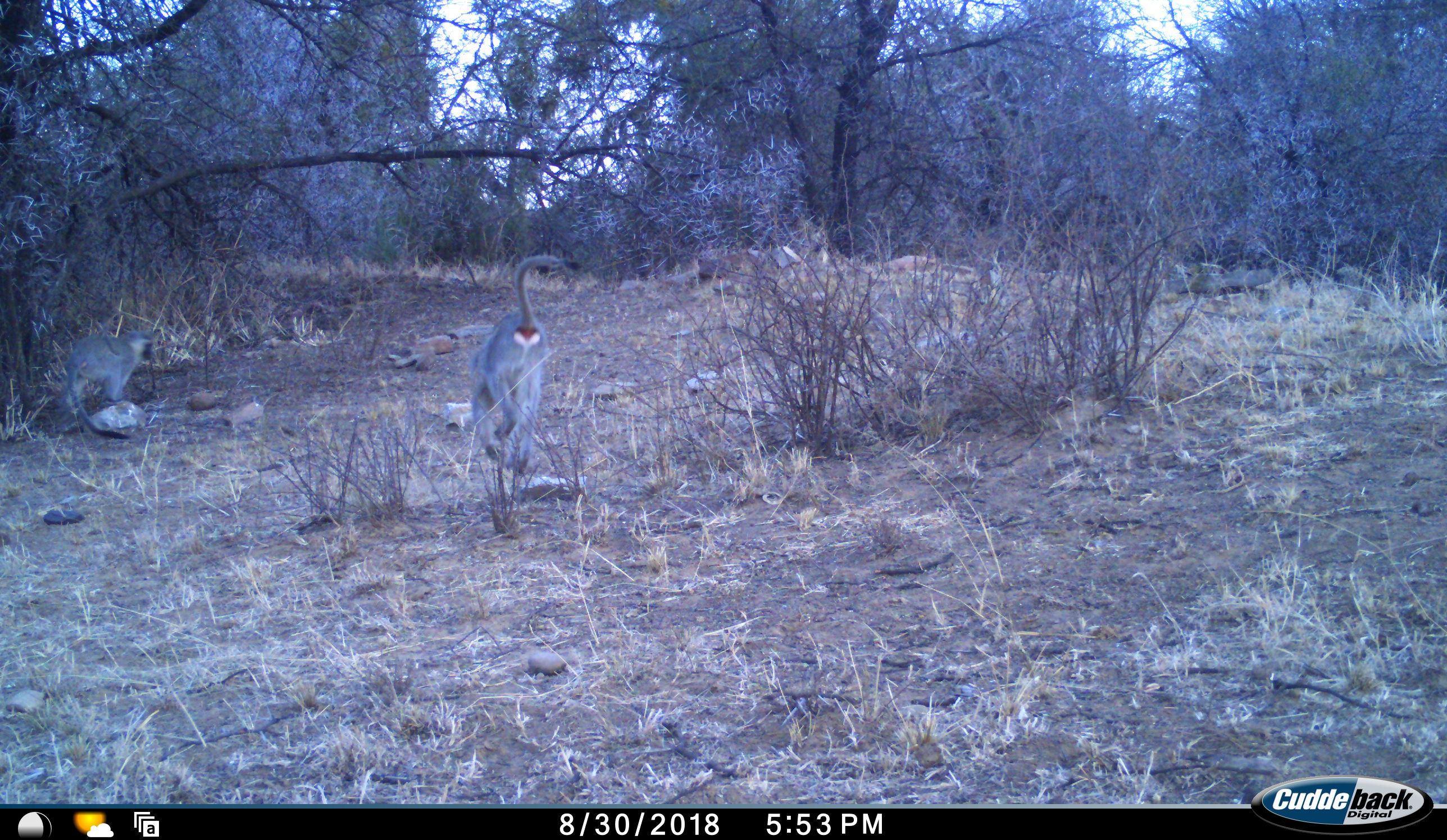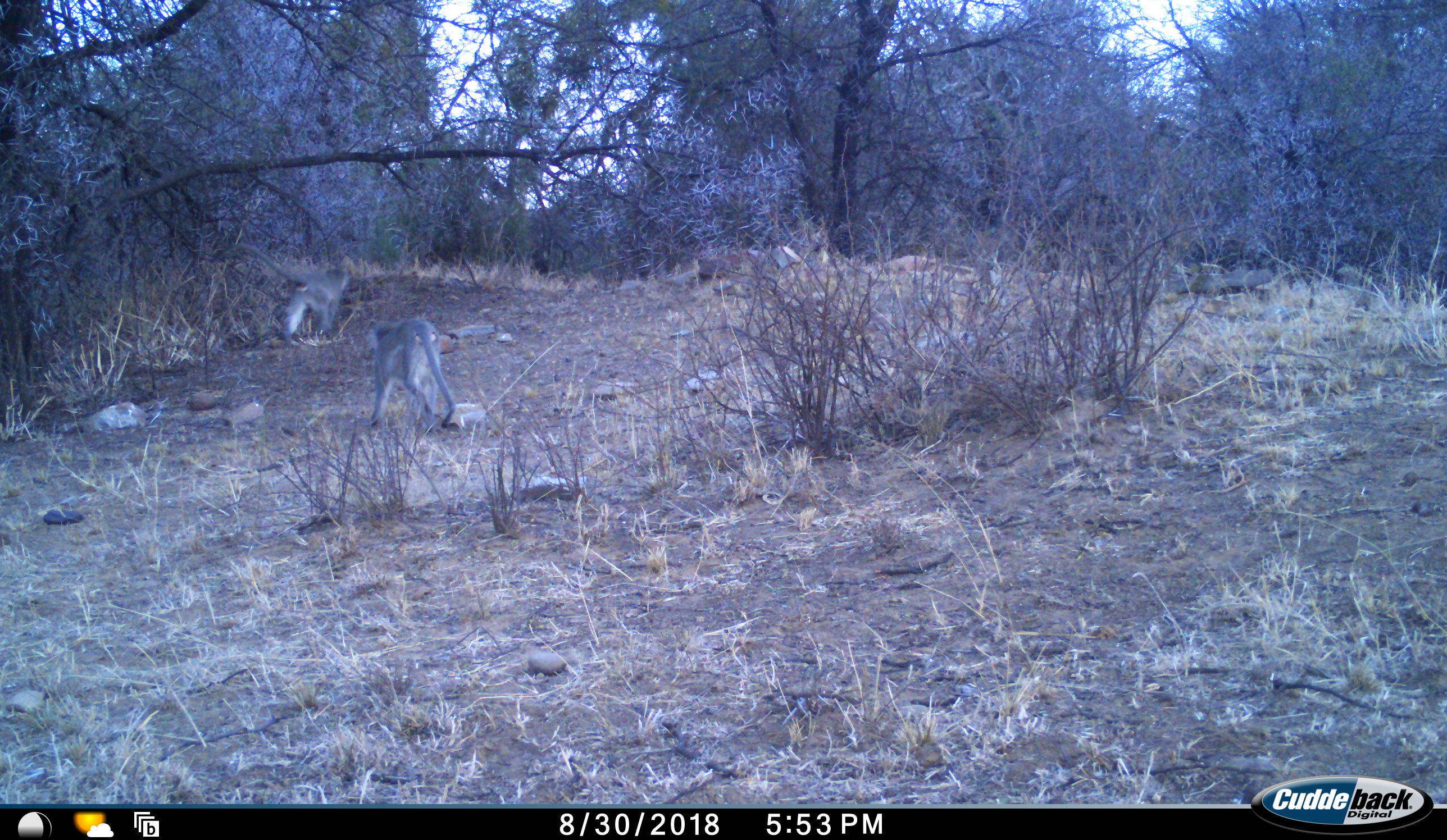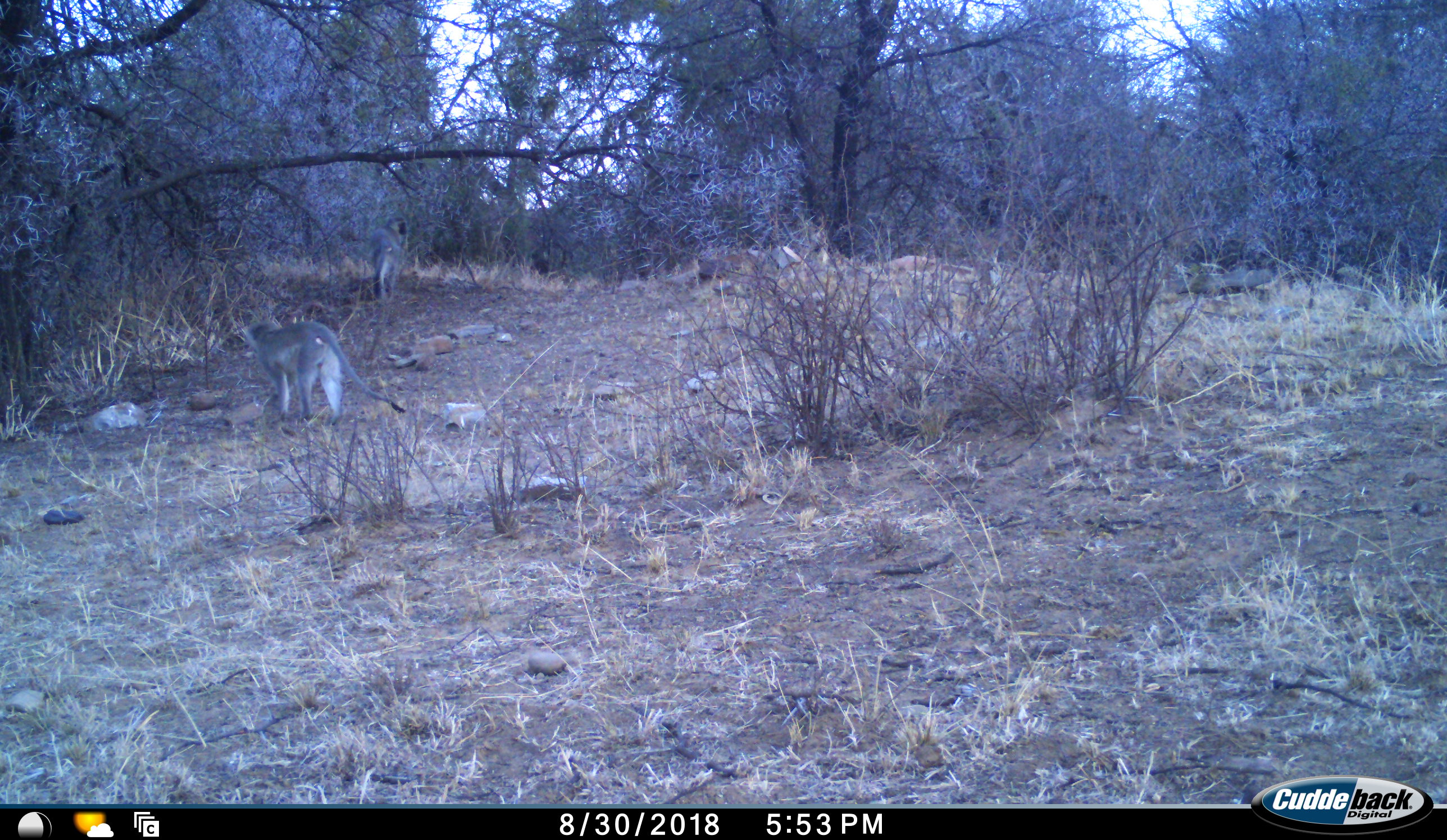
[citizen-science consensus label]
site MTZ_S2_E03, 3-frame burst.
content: unidentified animal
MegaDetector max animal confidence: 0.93